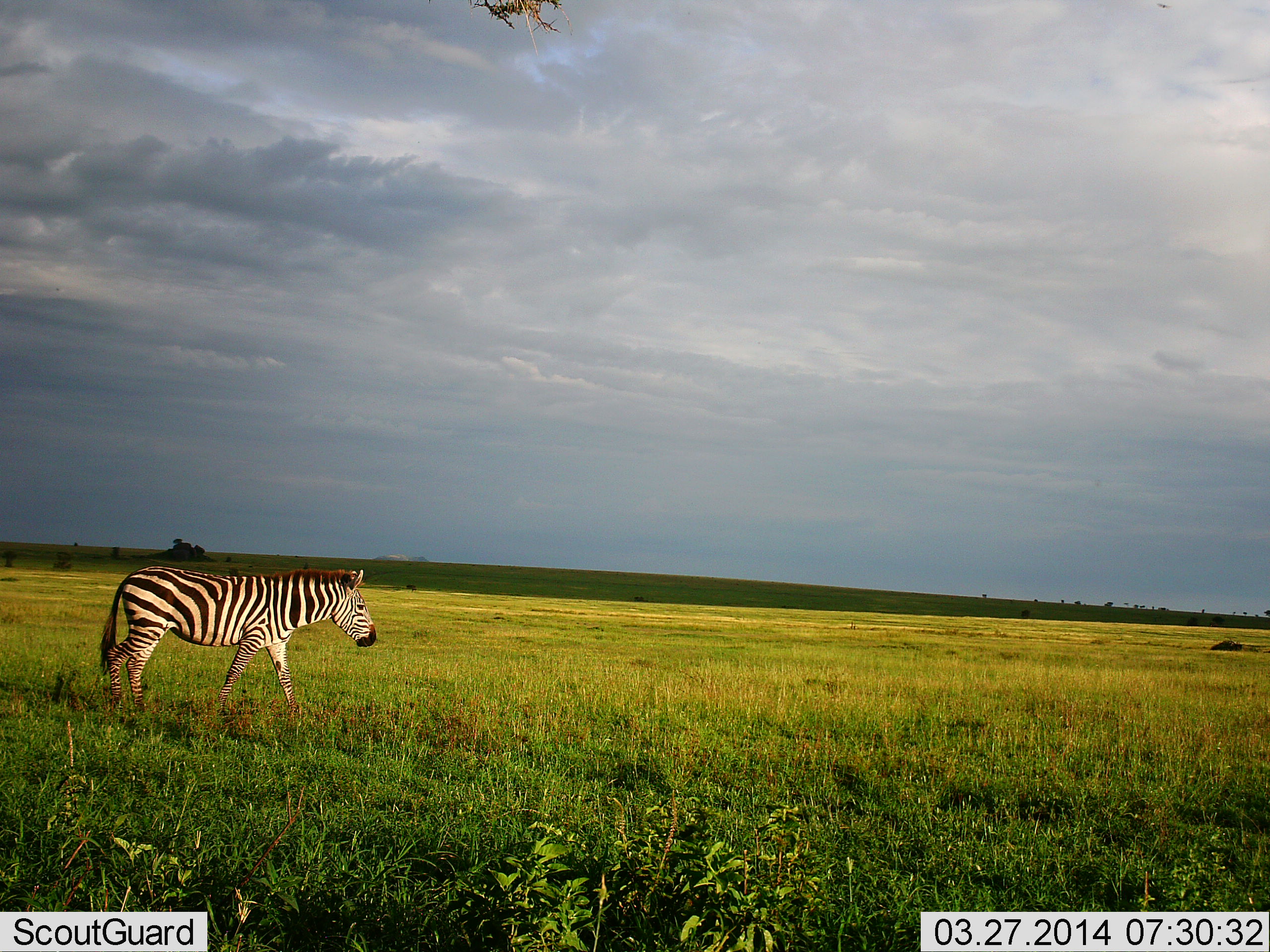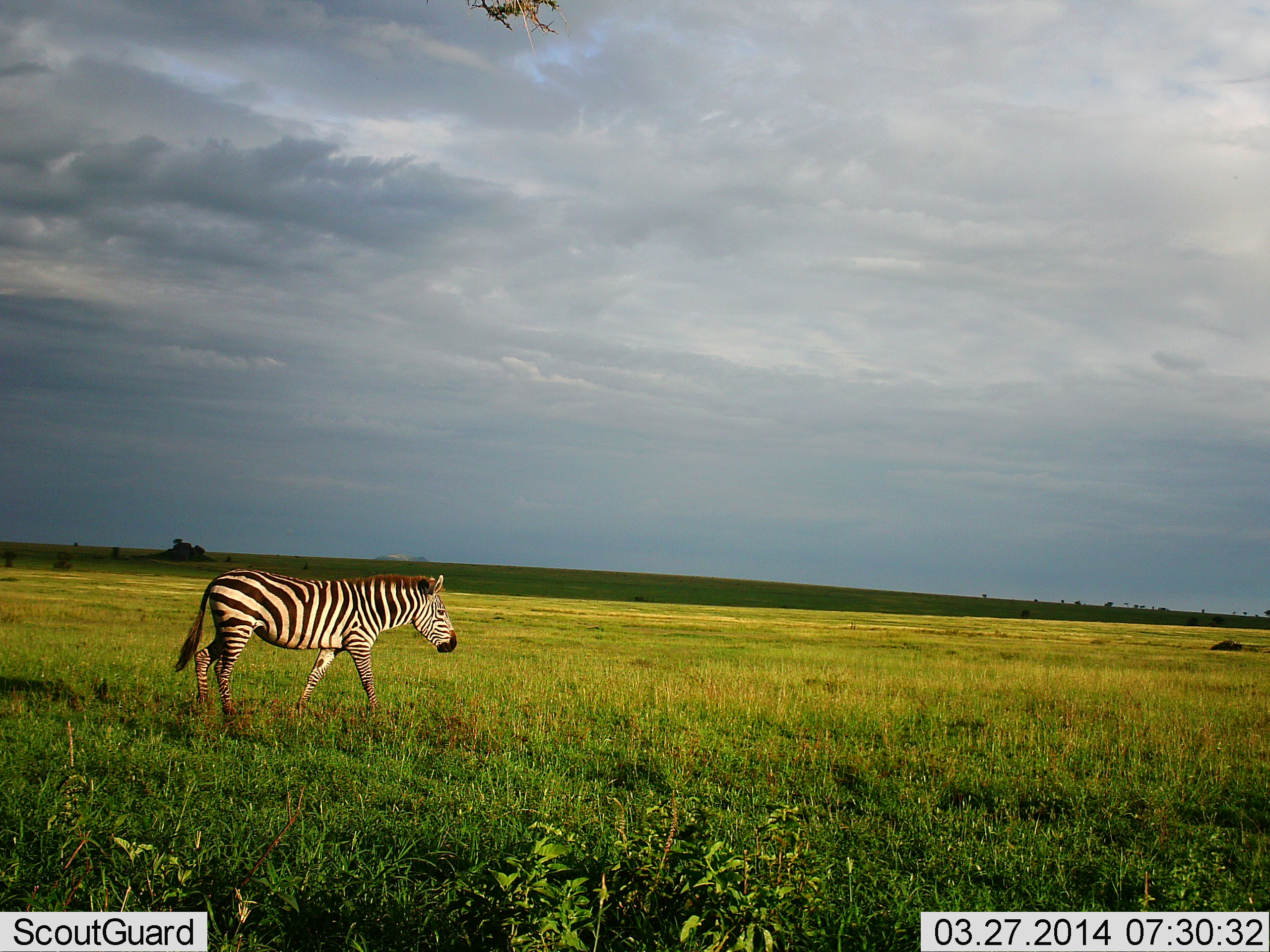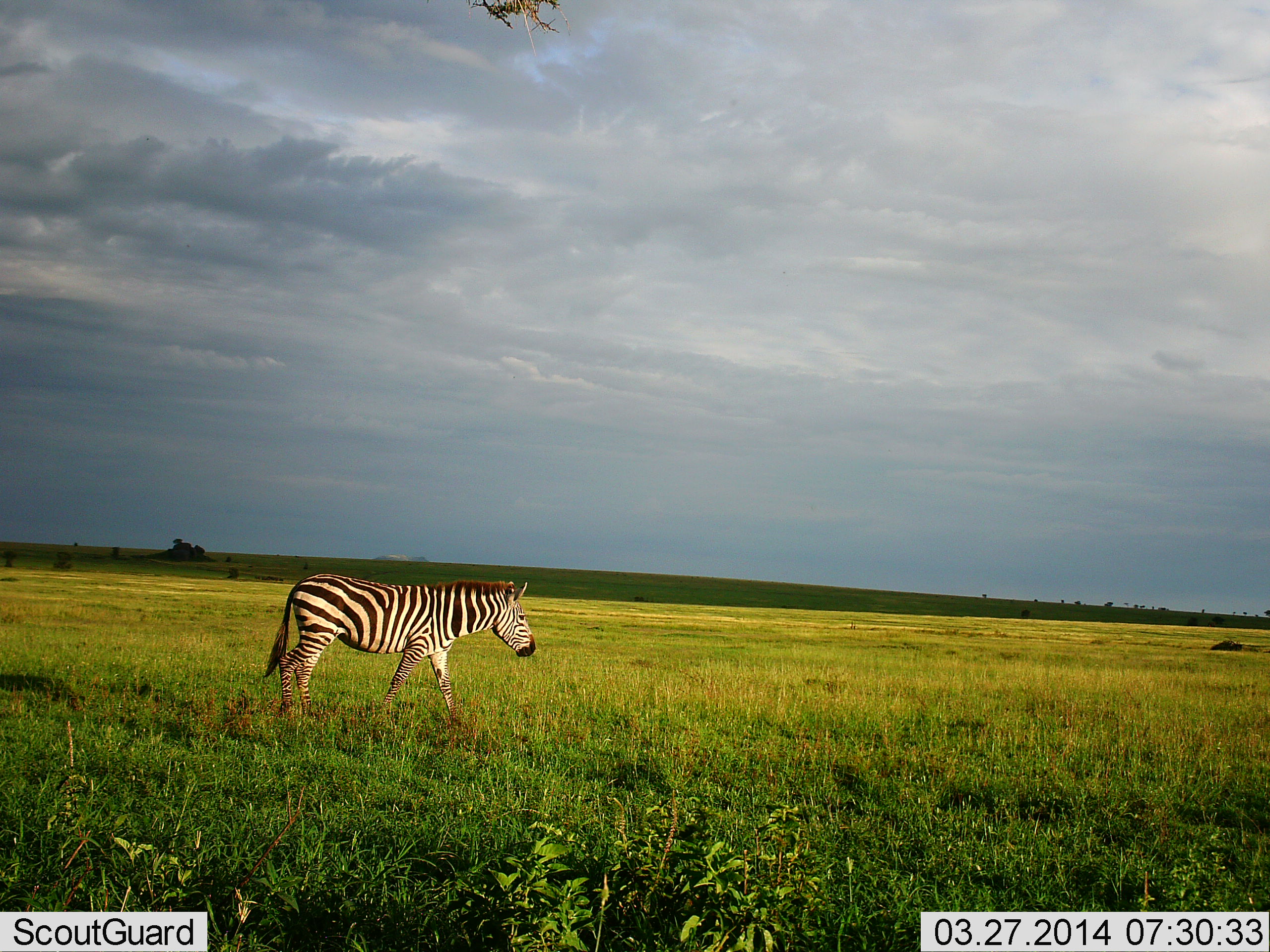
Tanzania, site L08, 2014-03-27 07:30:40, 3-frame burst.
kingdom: Animalia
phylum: Chordata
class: Mammalia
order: Perissodactyla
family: Equidae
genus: Equus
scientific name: Equus quagga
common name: plains zebra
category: zebra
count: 1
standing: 0%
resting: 0%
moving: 100%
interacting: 0%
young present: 0%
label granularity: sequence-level